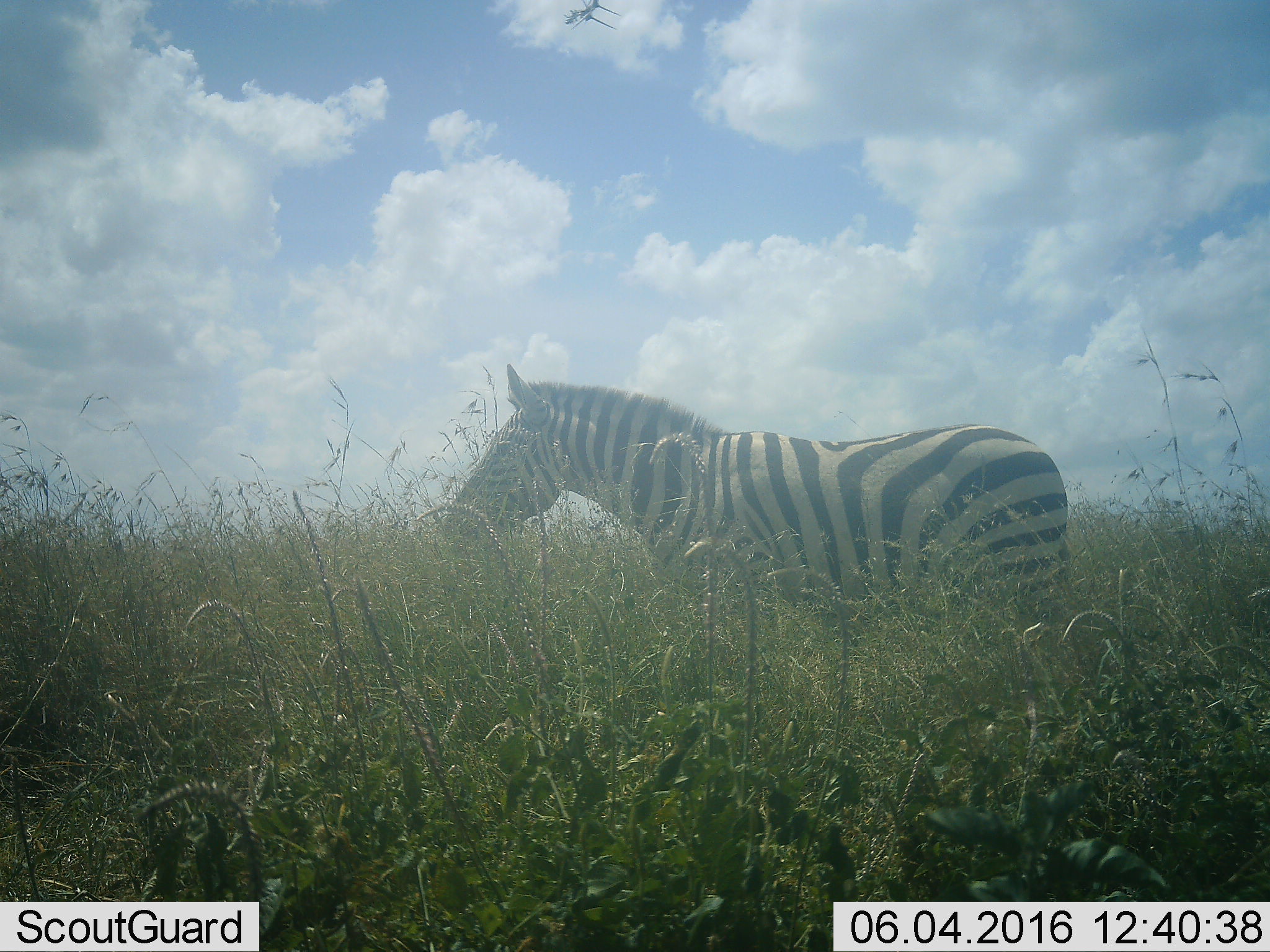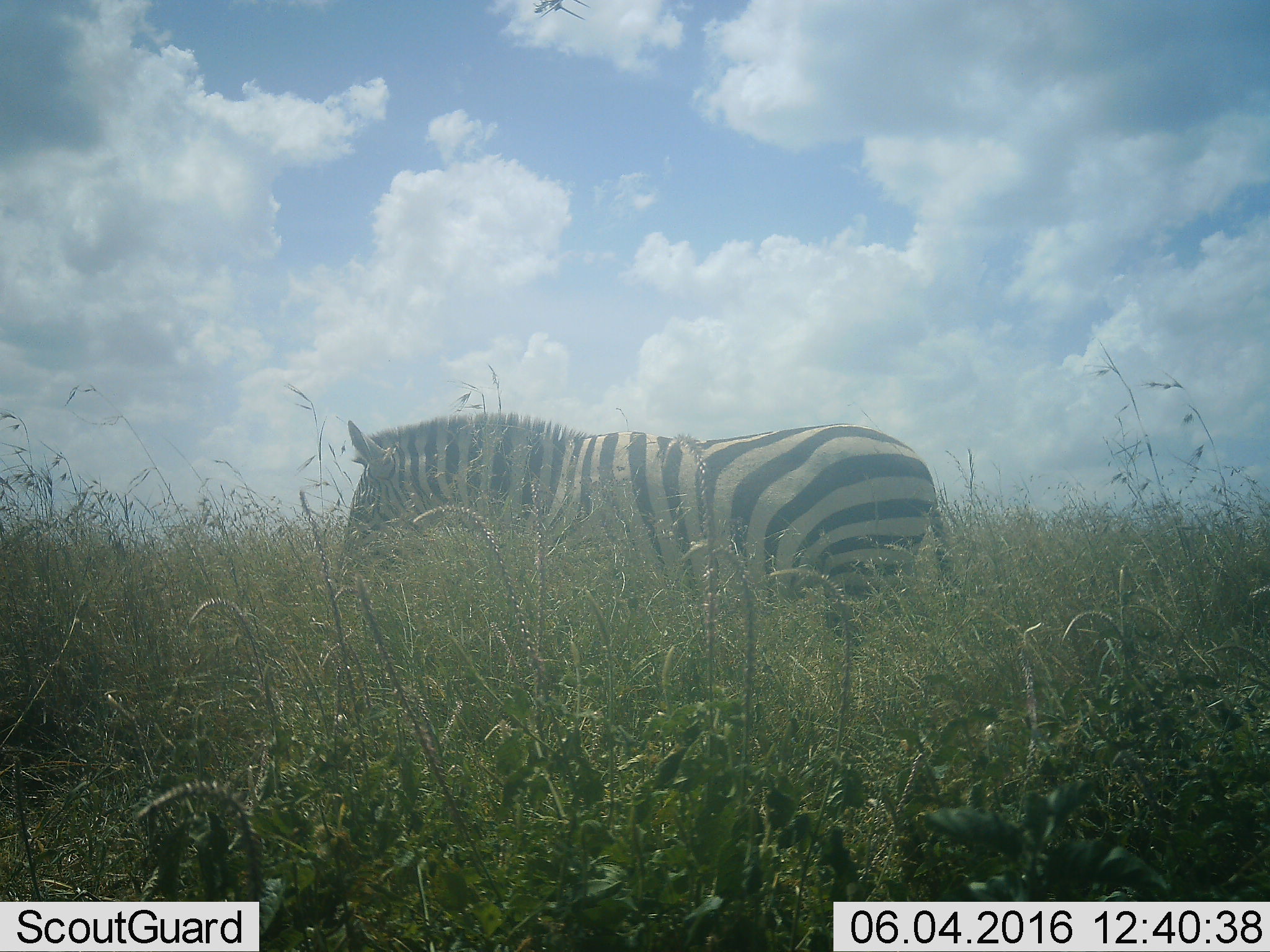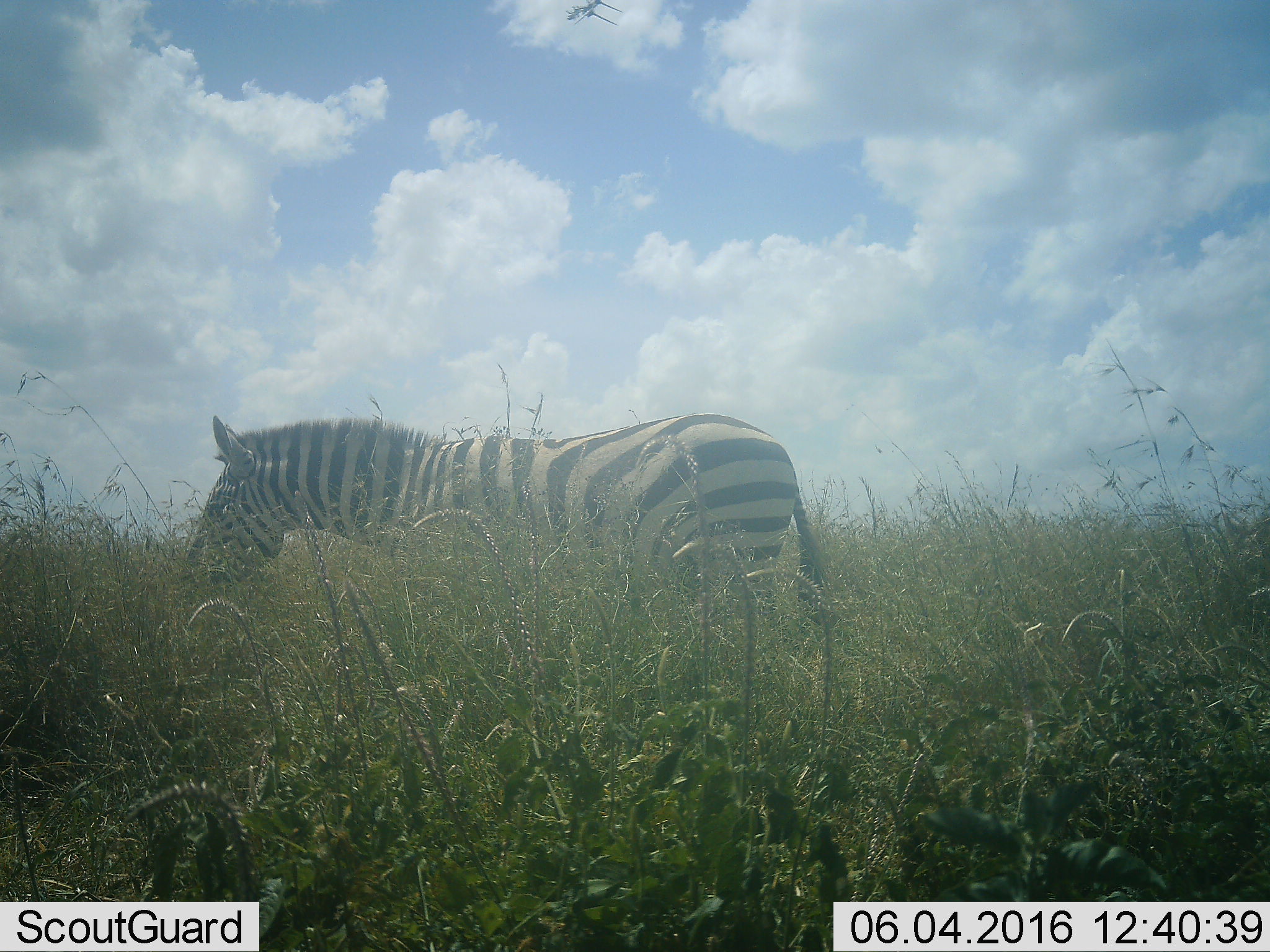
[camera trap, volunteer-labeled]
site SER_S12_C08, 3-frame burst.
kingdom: Animalia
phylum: Chordata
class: Mammalia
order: Perissodactyla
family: Equidae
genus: Equus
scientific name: Equus quagga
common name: plains zebra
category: zebraplains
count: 1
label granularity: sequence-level